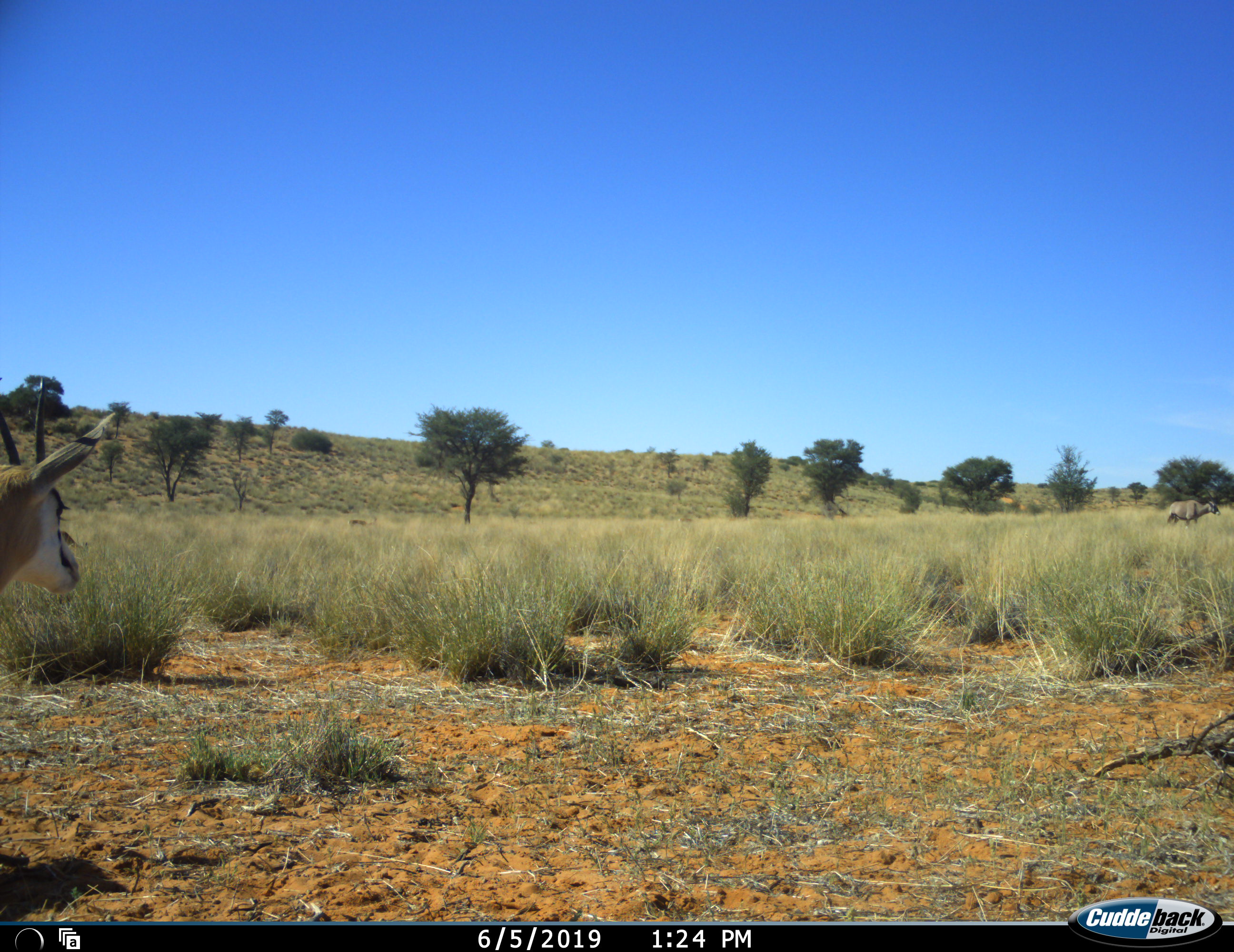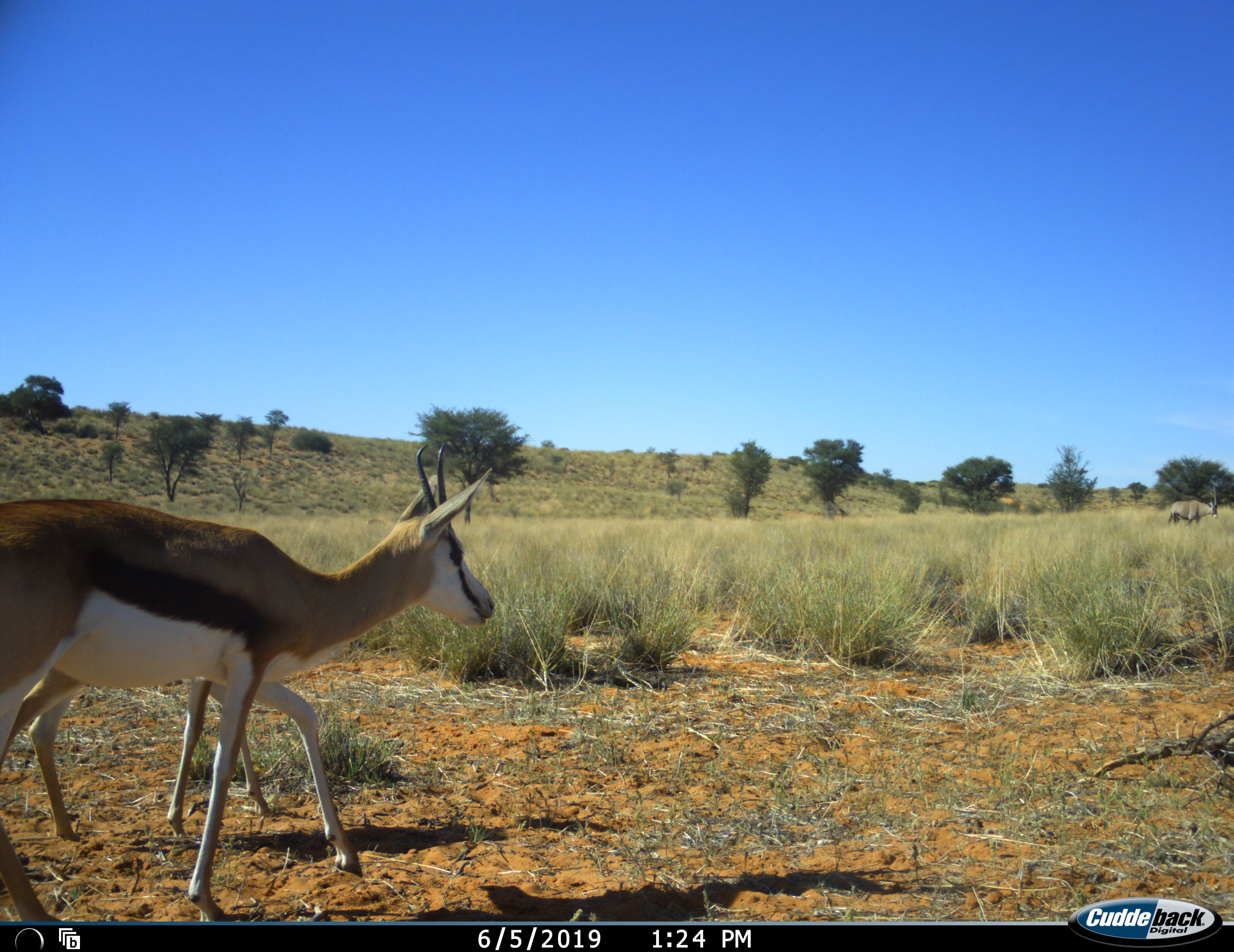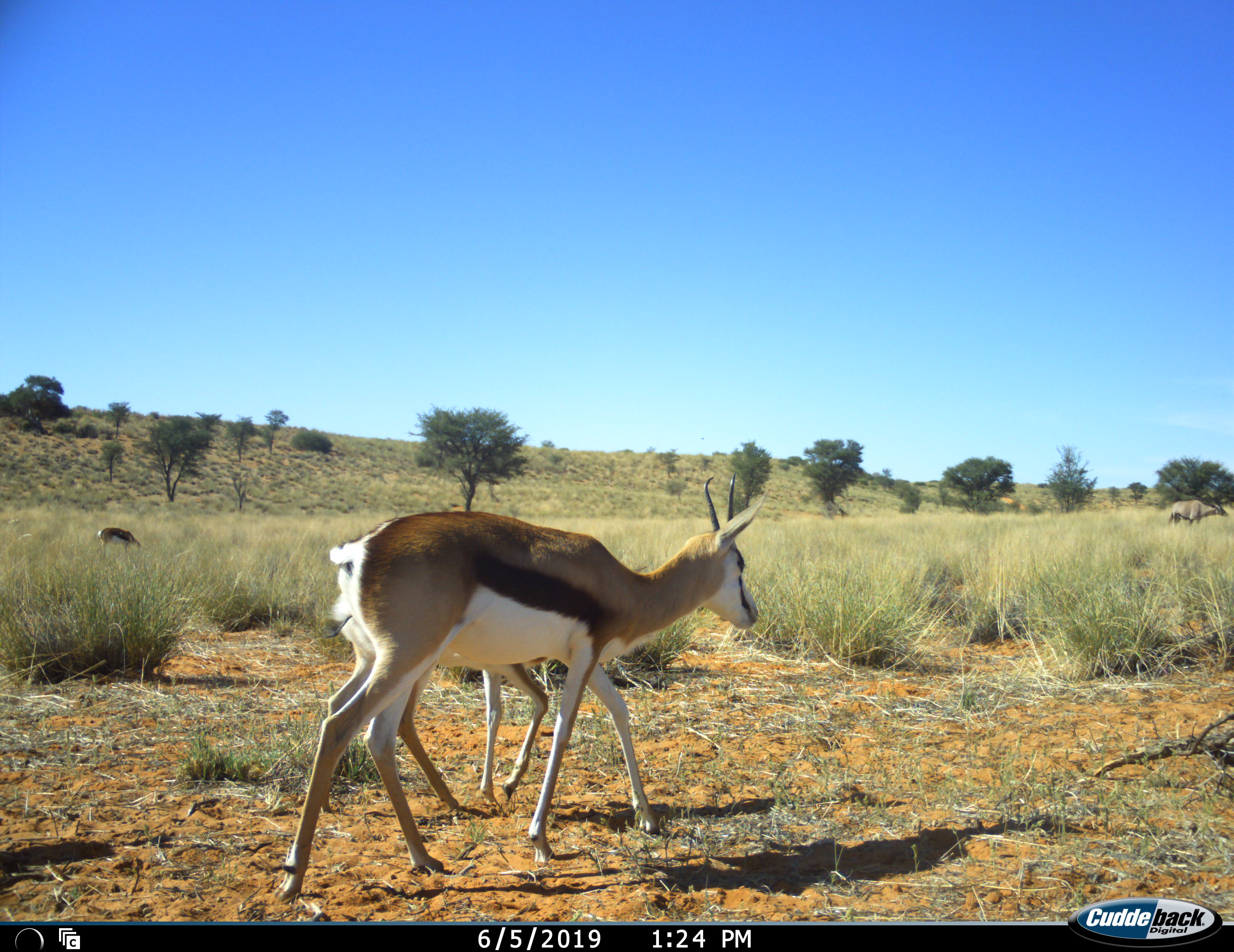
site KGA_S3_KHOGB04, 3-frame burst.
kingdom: Animalia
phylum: Chordata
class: Mammalia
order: Artiodactyla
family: Bovidae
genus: Oryx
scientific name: Oryx gazella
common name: gemsbok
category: oryx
Oryx (gemsbok) (Oryx gazella), count 1. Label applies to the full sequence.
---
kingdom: Animalia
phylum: Chordata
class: Mammalia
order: Artiodactyla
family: Bovidae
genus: Antidorcas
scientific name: Antidorcas marsupialis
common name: springbok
Springbok (Antidorcas marsupialis), count 3. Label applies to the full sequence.